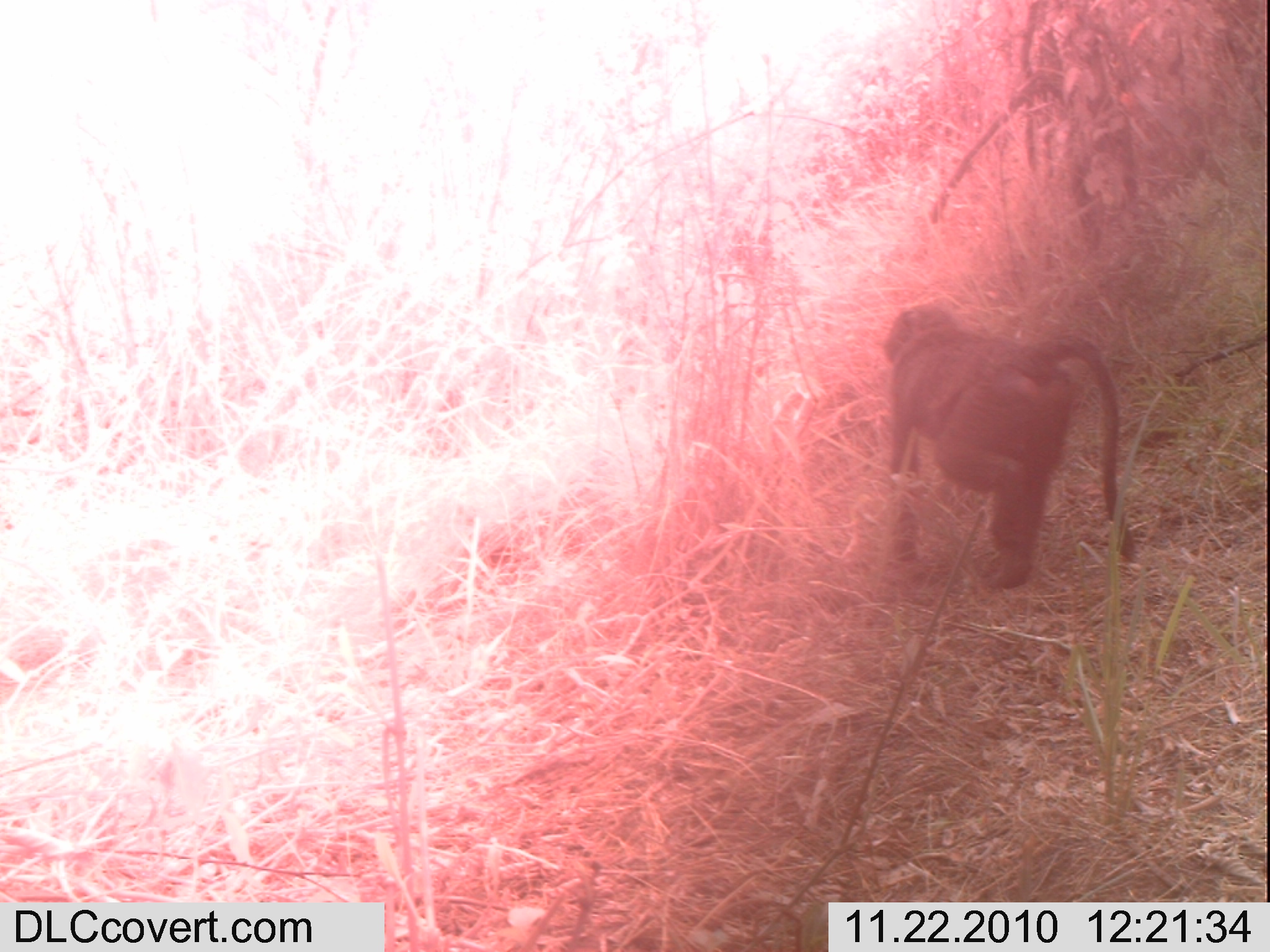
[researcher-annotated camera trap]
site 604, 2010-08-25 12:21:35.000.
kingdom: Animalia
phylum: Chordata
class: Mammalia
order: Primates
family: Cercopithecidae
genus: Papio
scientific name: Papio anubis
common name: olive baboon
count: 1